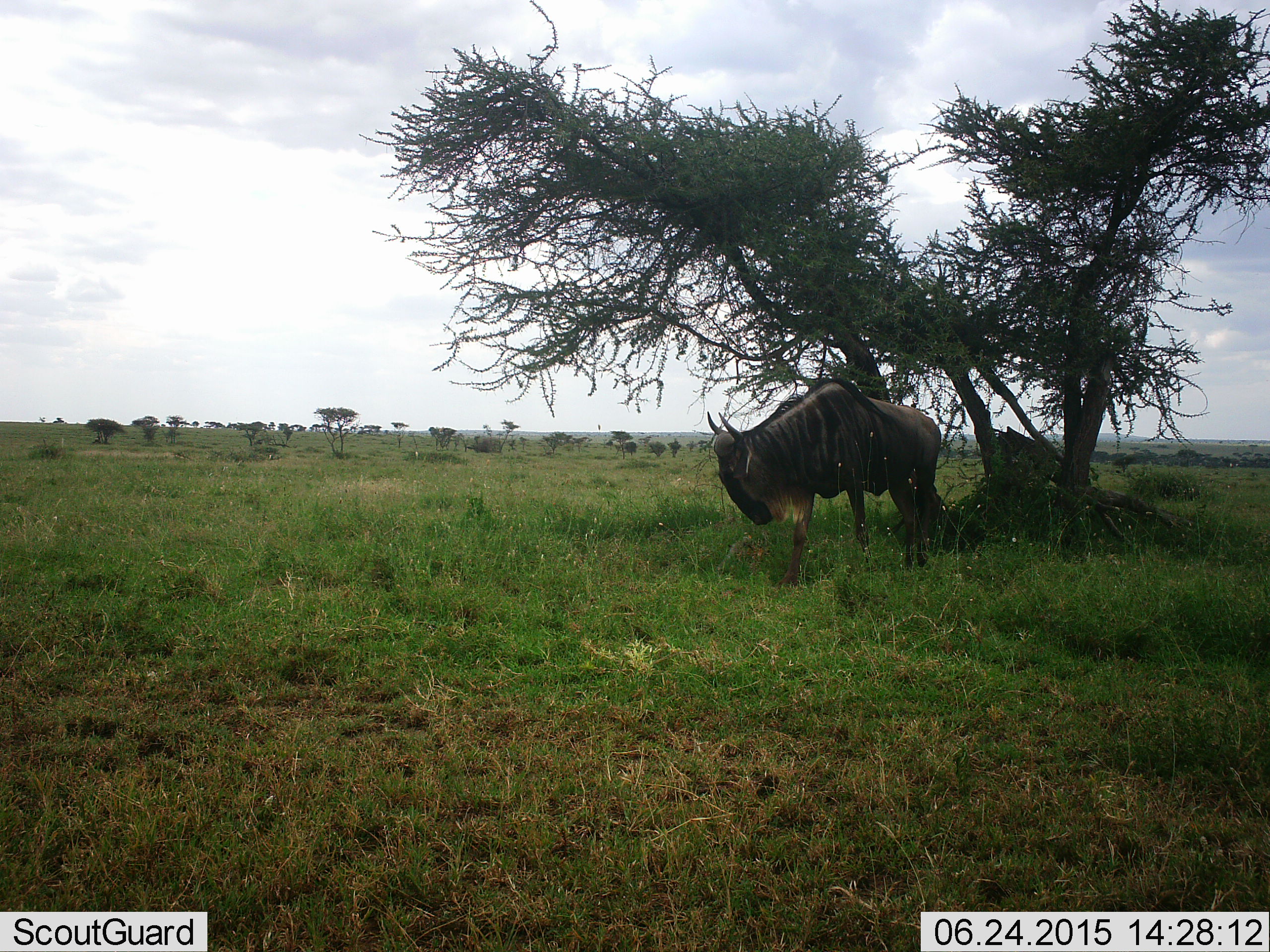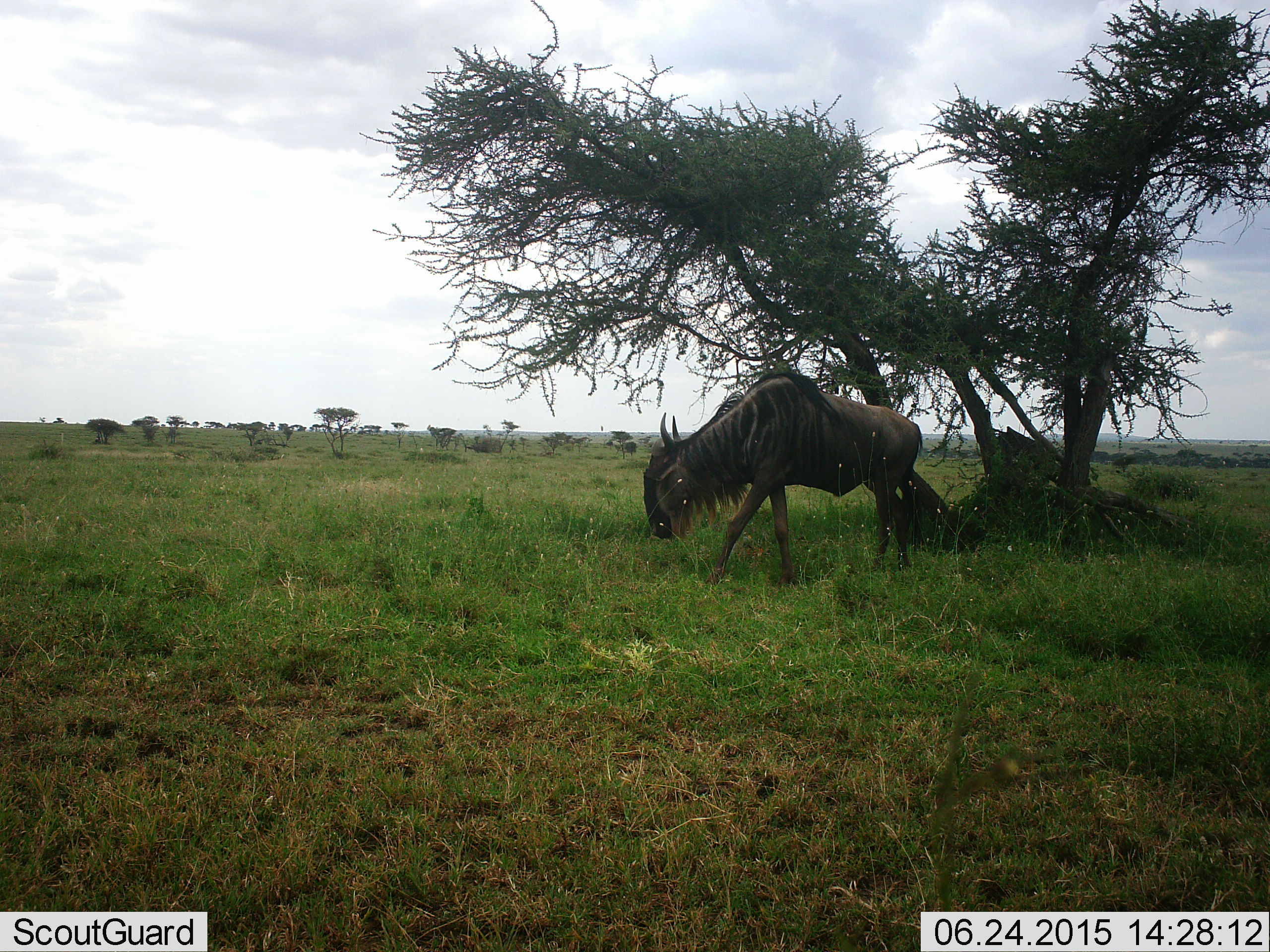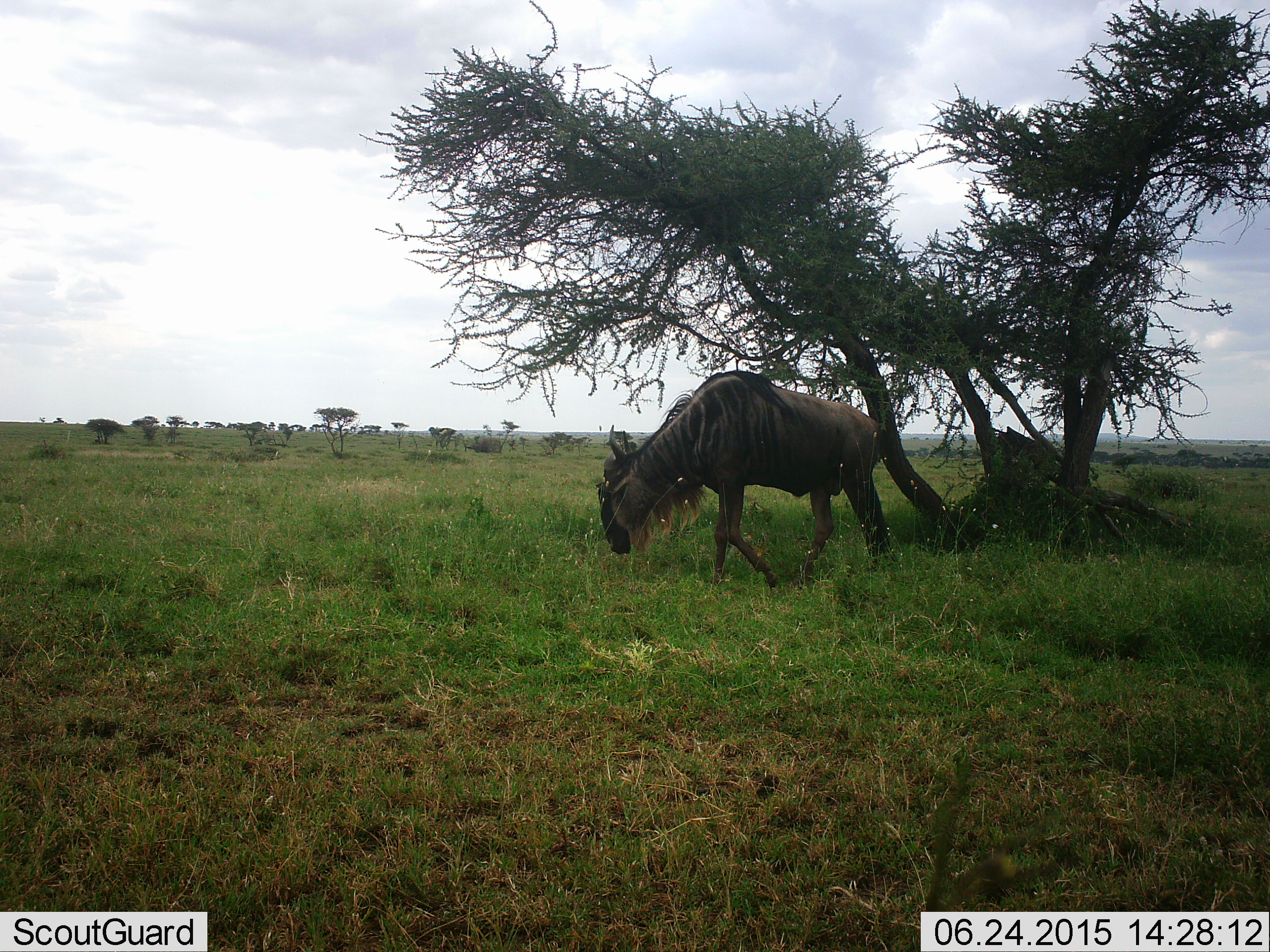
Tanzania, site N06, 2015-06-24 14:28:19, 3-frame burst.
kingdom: Animalia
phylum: Chordata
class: Mammalia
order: Artiodactyla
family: Bovidae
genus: Connochaetes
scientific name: Connochaetes taurinus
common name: blue wildebeest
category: wildebeest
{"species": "wildebeest (blue wildebeest) (Connochaetes taurinus)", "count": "1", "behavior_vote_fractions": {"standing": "10%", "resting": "0%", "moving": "100%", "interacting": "0%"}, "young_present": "0%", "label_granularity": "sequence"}